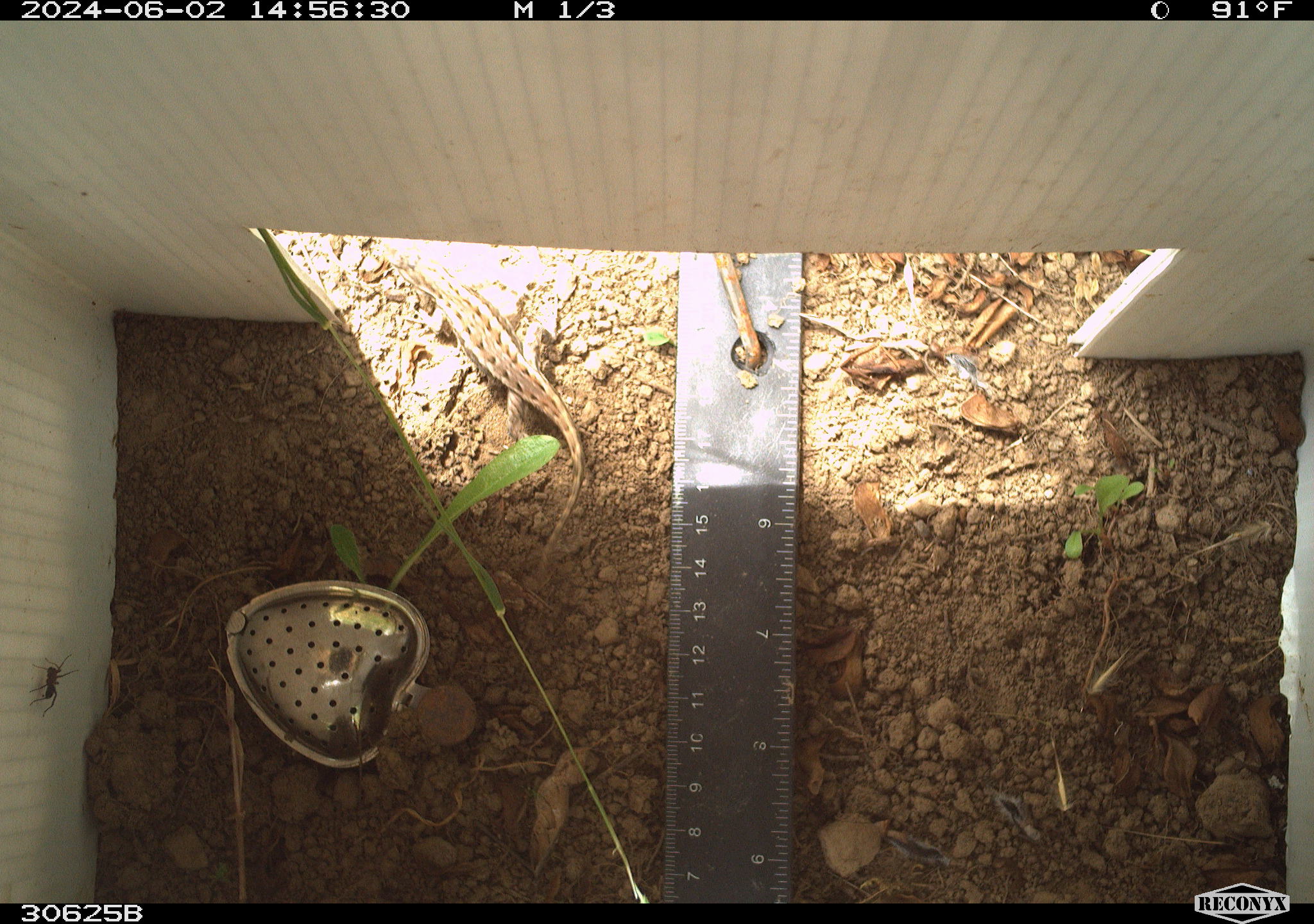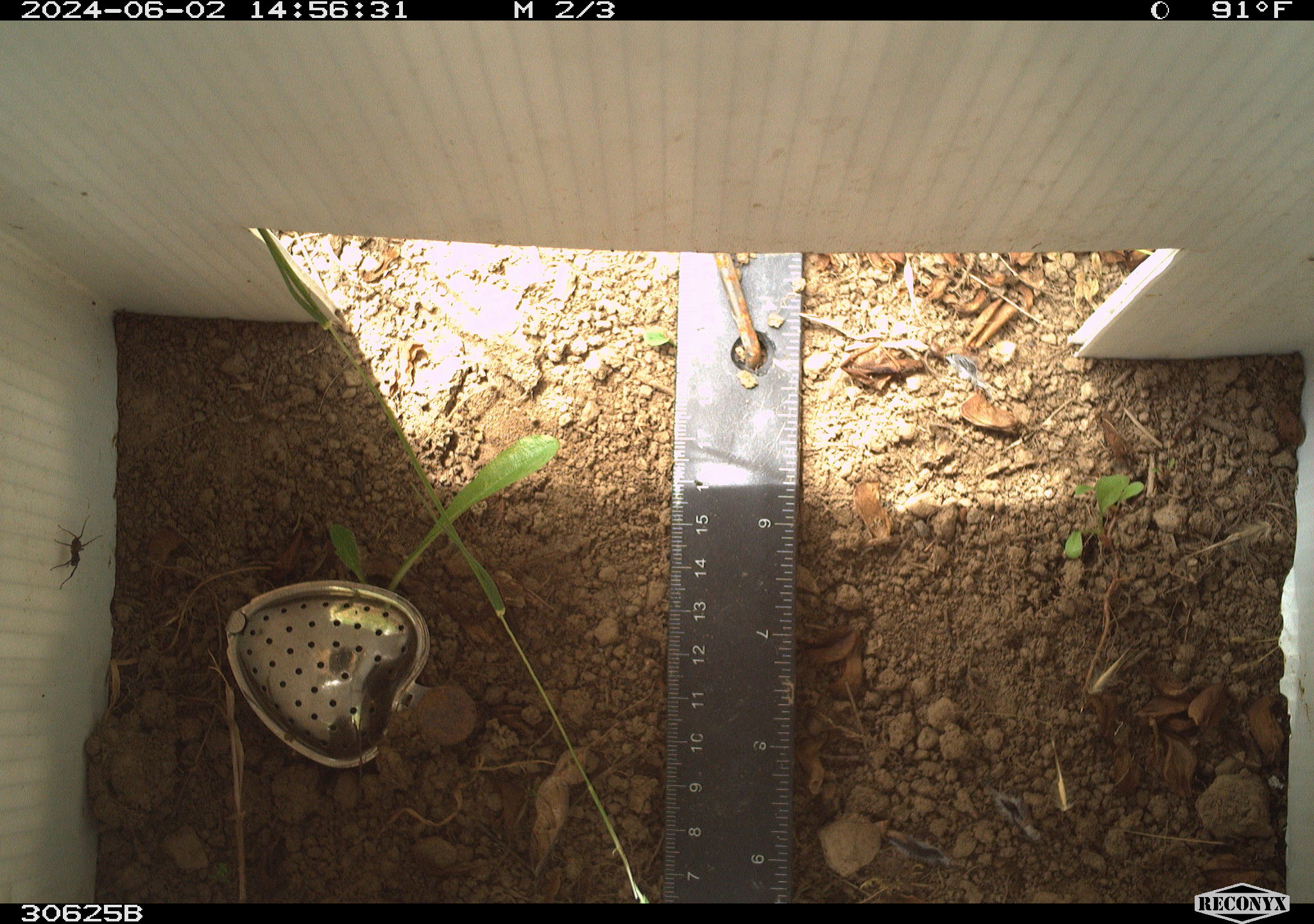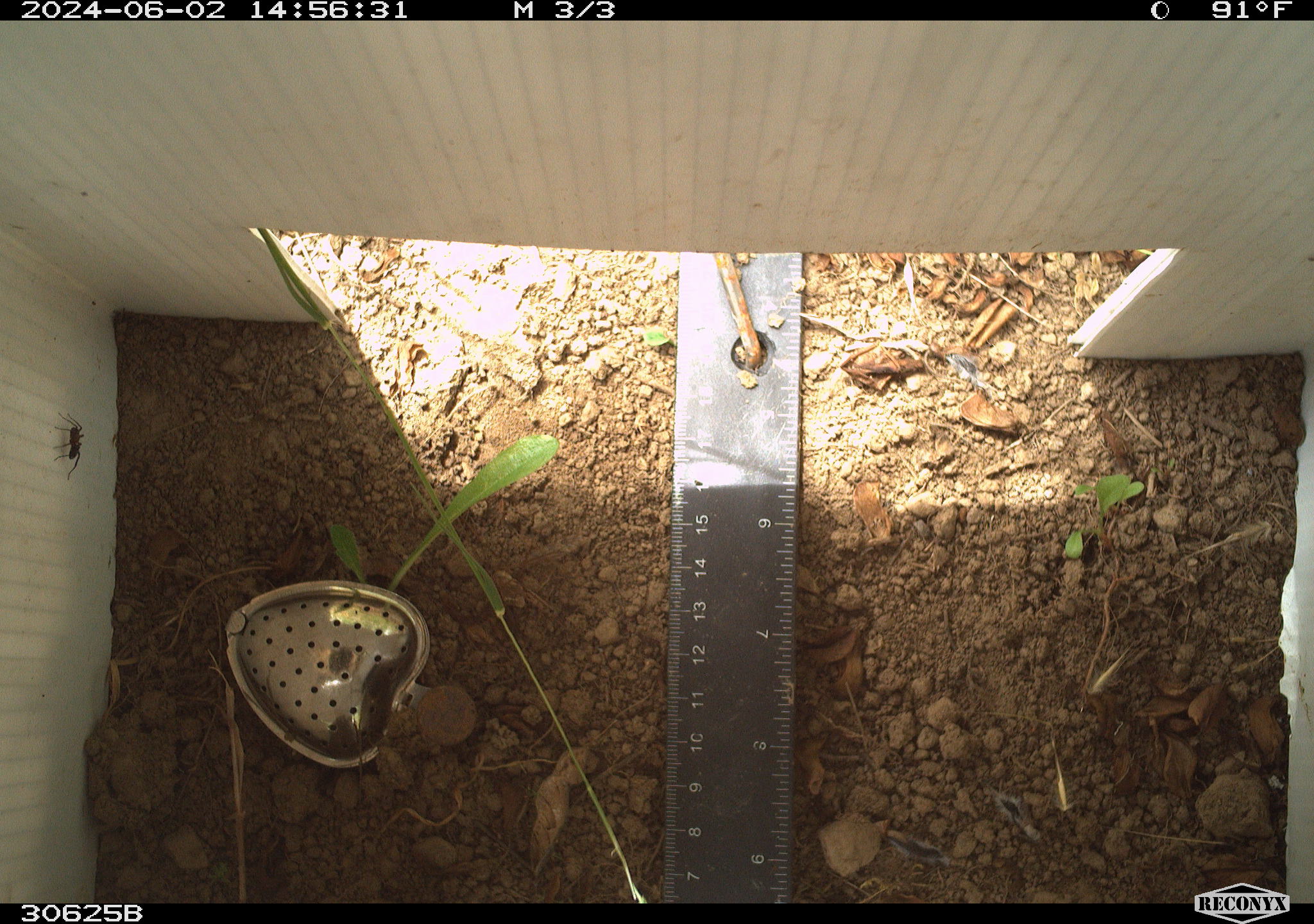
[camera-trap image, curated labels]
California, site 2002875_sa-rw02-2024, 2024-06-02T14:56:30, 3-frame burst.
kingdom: Animalia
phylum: Chordata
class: Reptilia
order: Squamata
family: Phrynosomatidae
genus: Sceloporus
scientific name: Sceloporus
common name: spiny lizards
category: sceloporus species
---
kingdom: Animalia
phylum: Arthropoda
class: Arachnida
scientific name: Arachnida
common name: arachnids